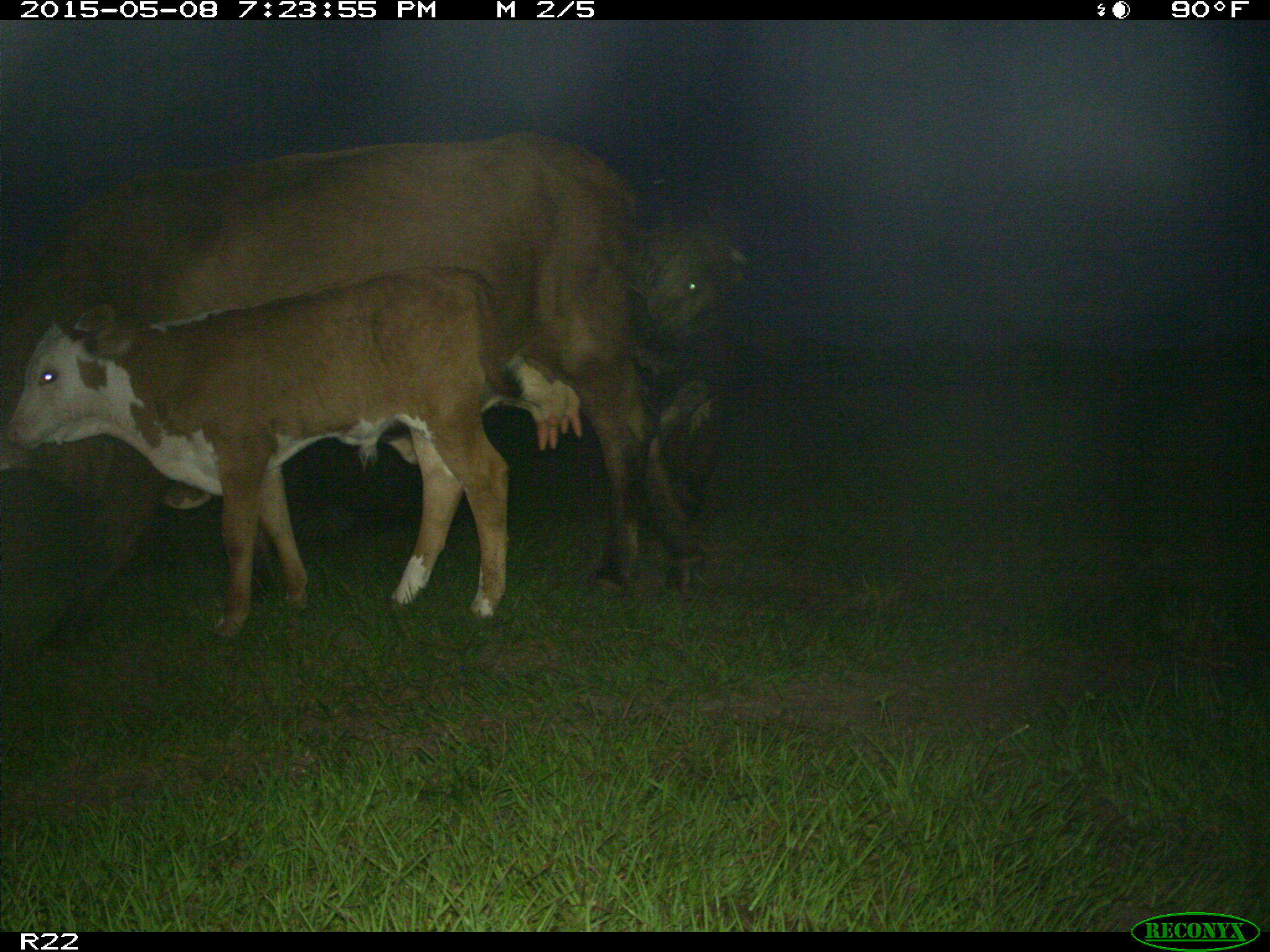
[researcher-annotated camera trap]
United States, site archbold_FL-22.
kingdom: Animalia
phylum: Chordata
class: Mammalia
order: Artiodactyla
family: Bovidae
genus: Bos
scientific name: Bos taurus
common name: domestic cow